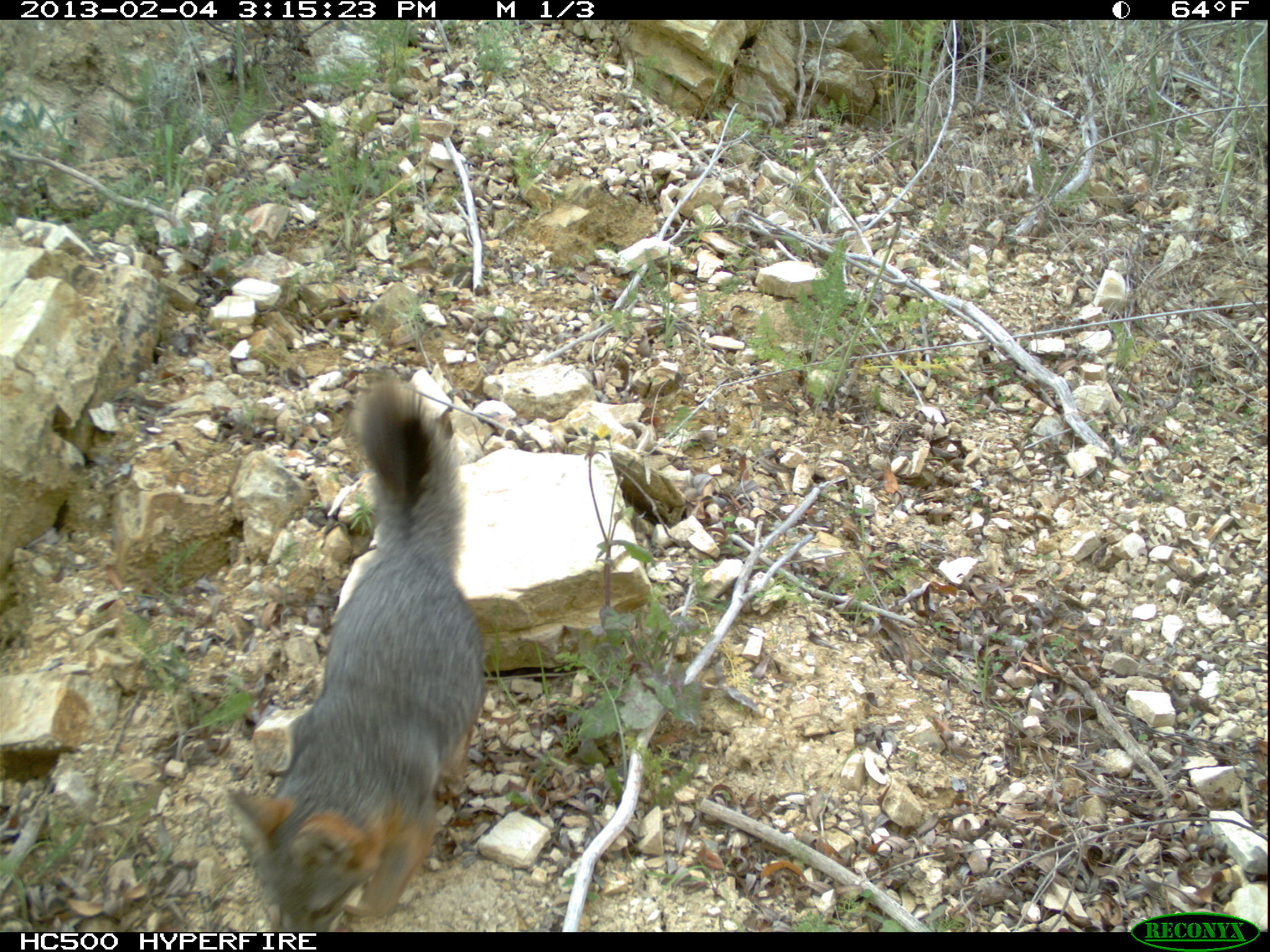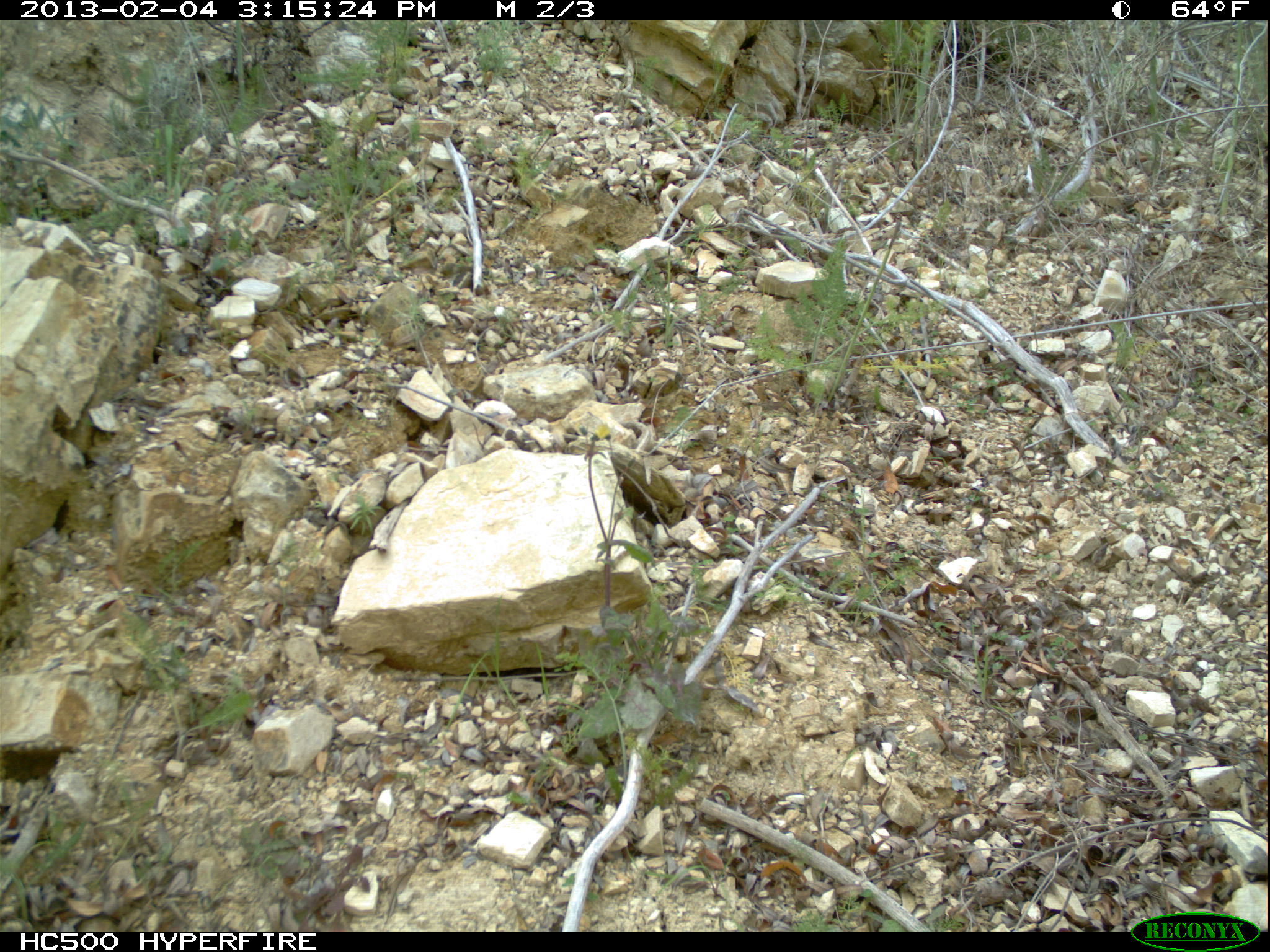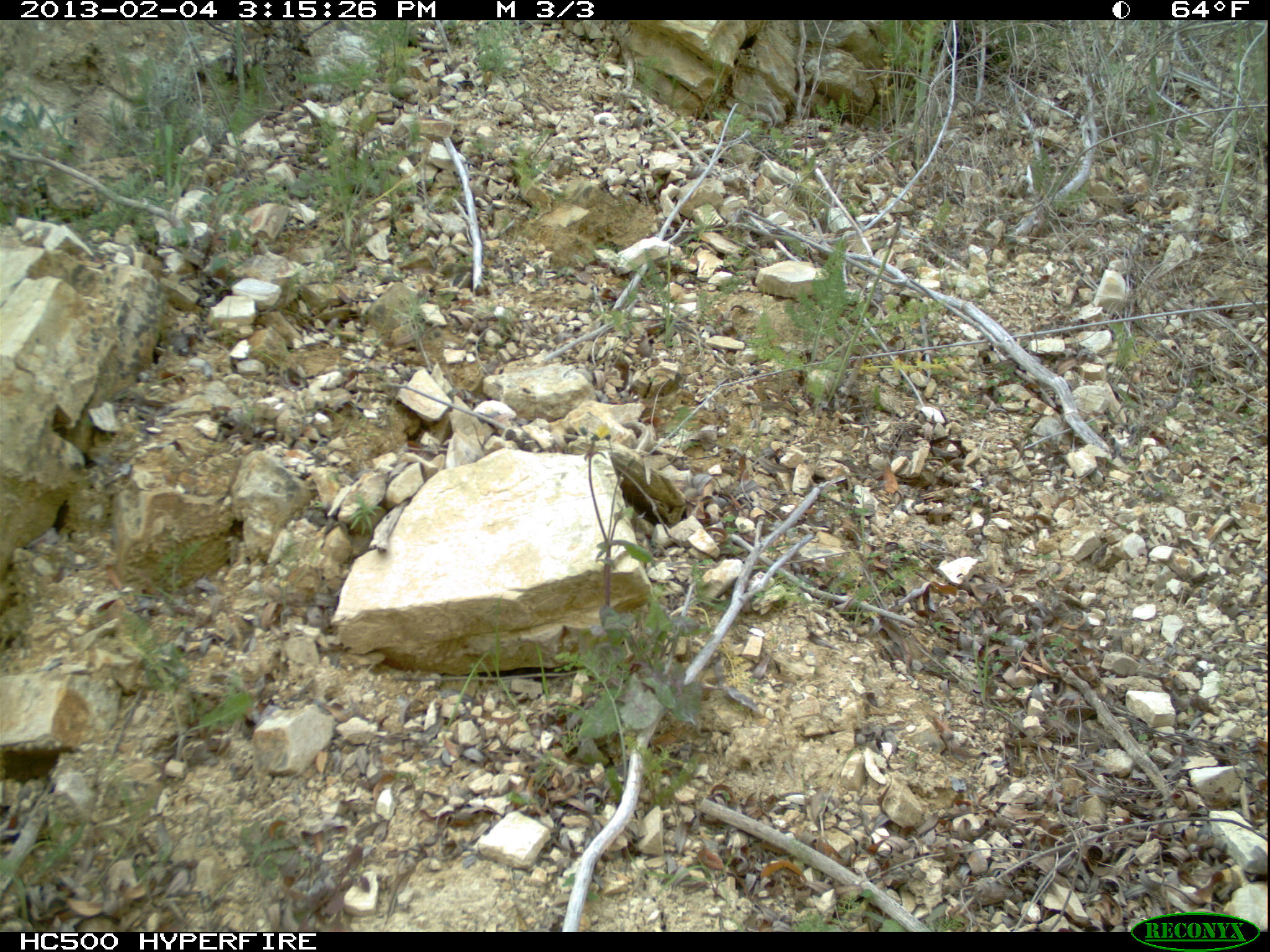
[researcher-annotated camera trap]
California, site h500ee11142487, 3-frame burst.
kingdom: Animalia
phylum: Chordata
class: Mammalia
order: Carnivora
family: Canidae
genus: Urocyon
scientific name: Urocyon littoralis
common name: island fox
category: fox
Fox (island fox) (Urocyon littoralis).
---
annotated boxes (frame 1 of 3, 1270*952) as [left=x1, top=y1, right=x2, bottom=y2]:
fox: [left=225, top=375, right=487, bottom=931]